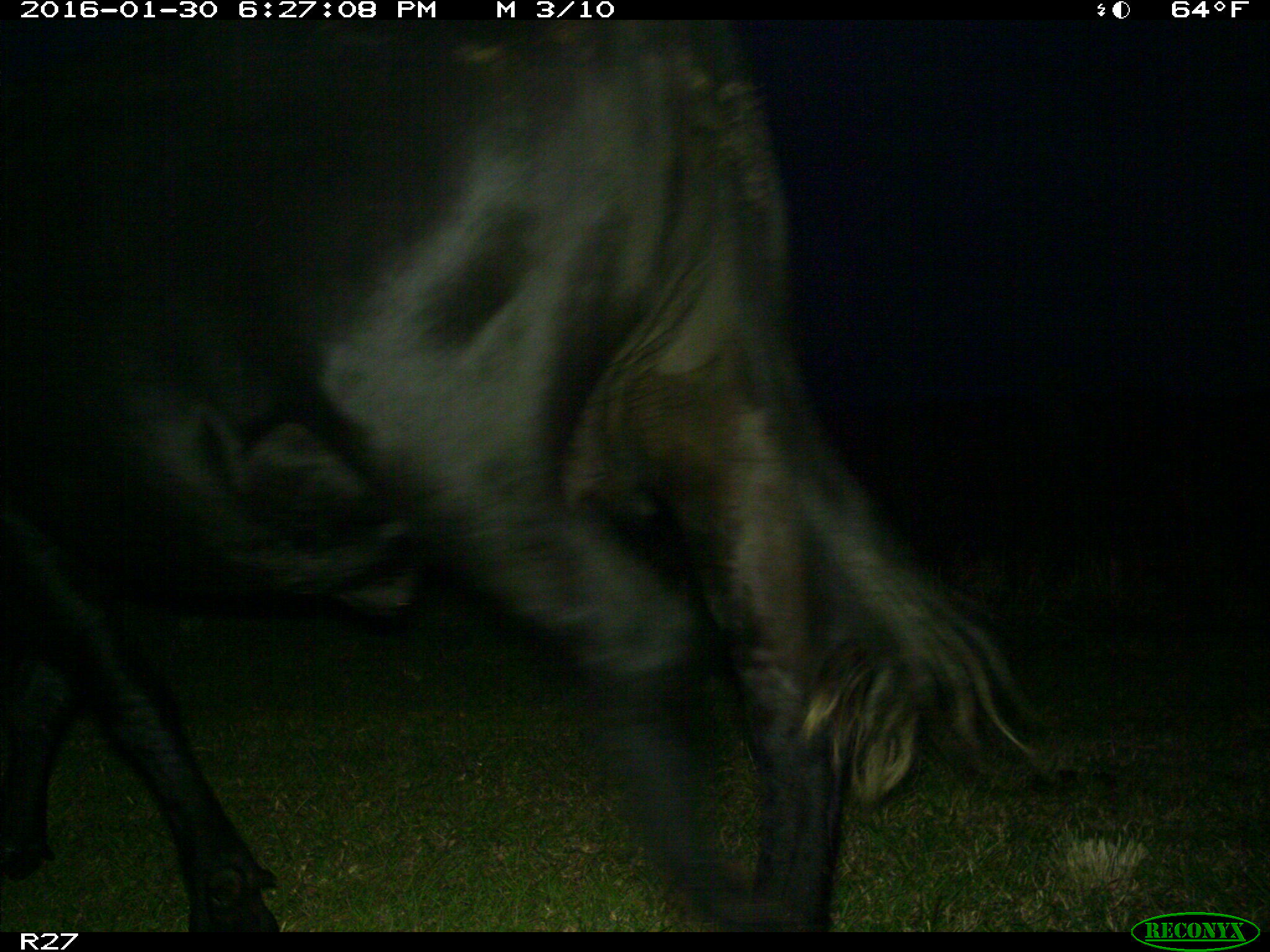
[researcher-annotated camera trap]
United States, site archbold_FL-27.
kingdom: Animalia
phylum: Chordata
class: Mammalia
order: Artiodactyla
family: Bovidae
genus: Bos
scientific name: Bos taurus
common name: domestic cow